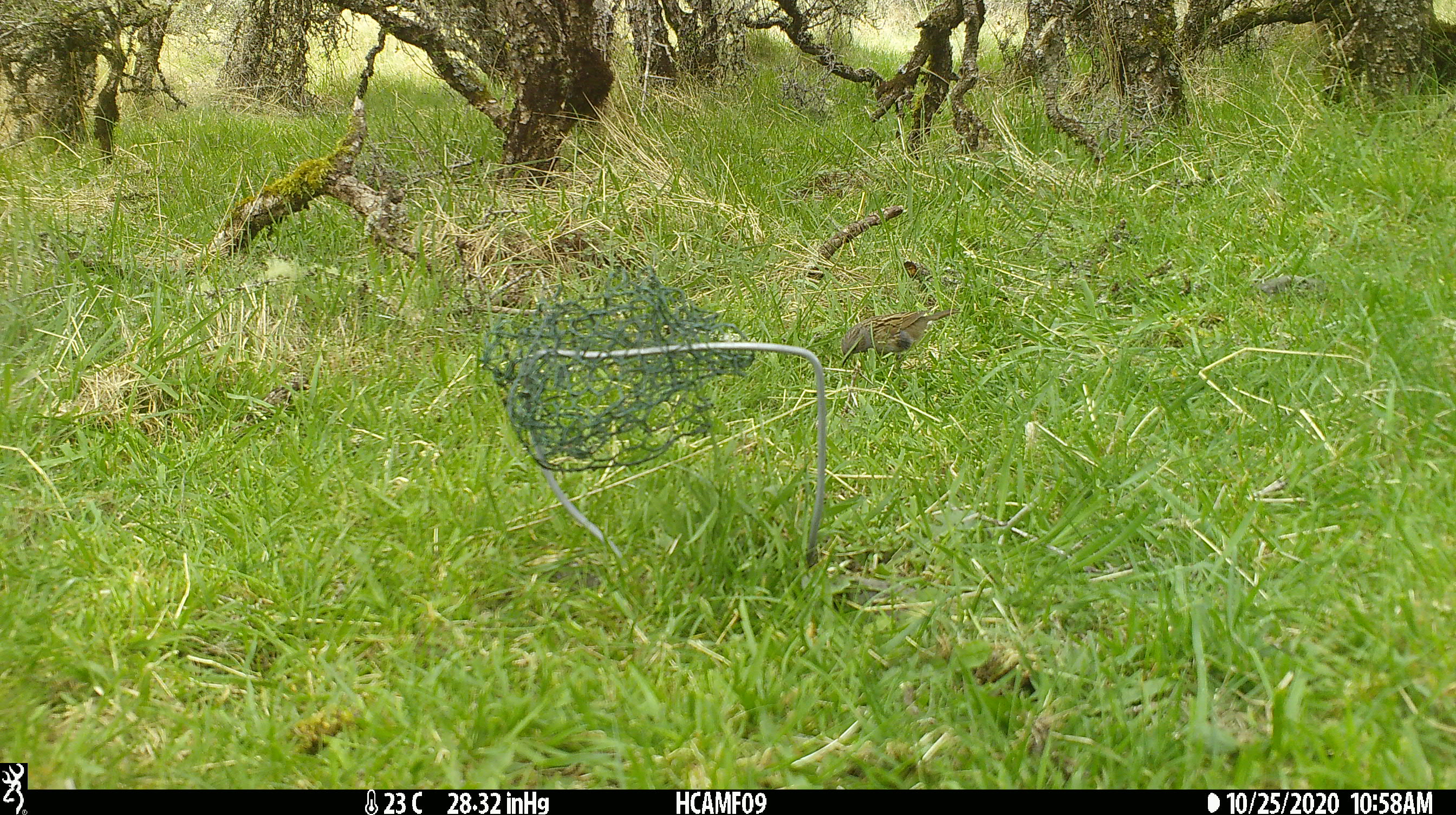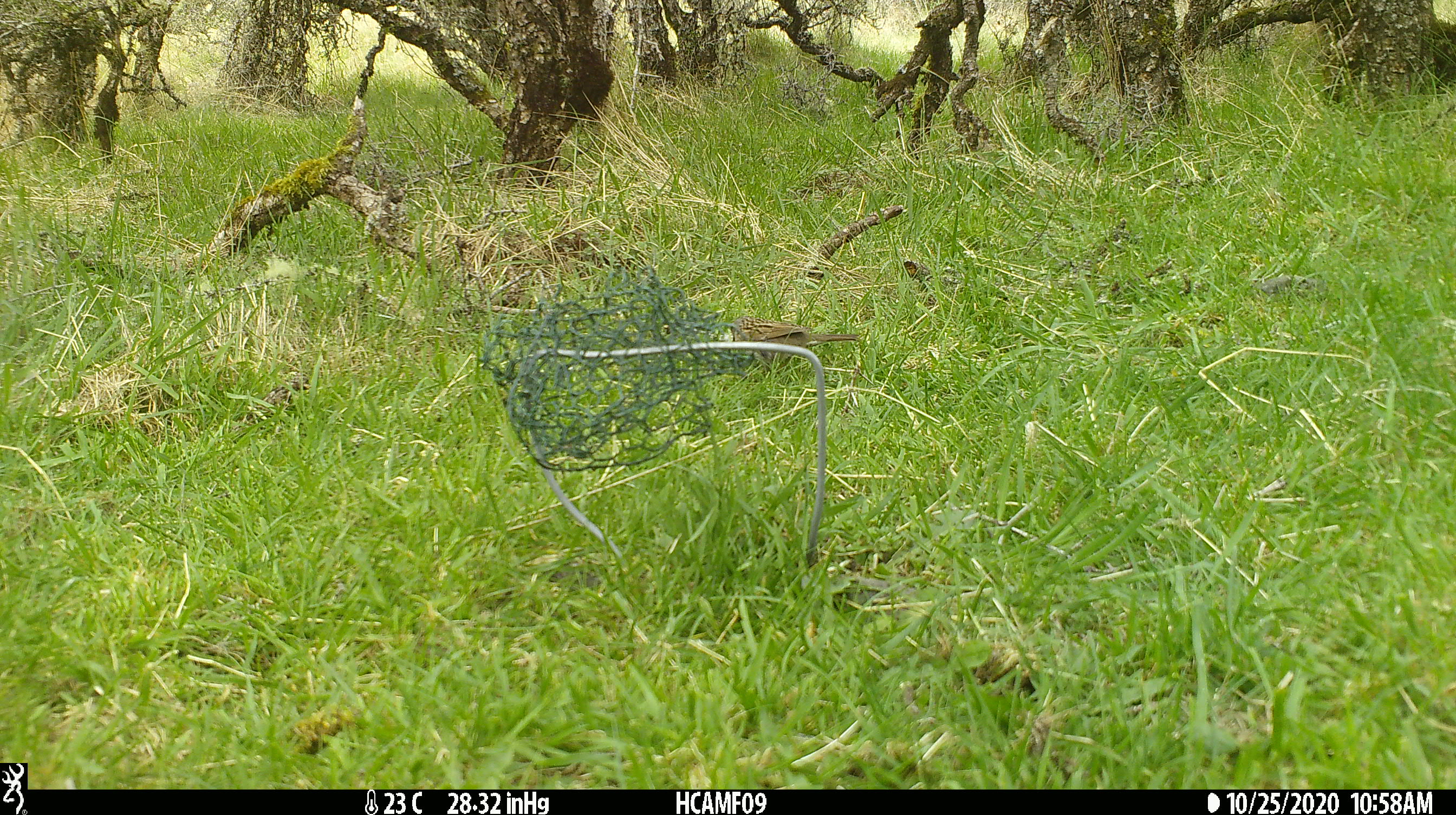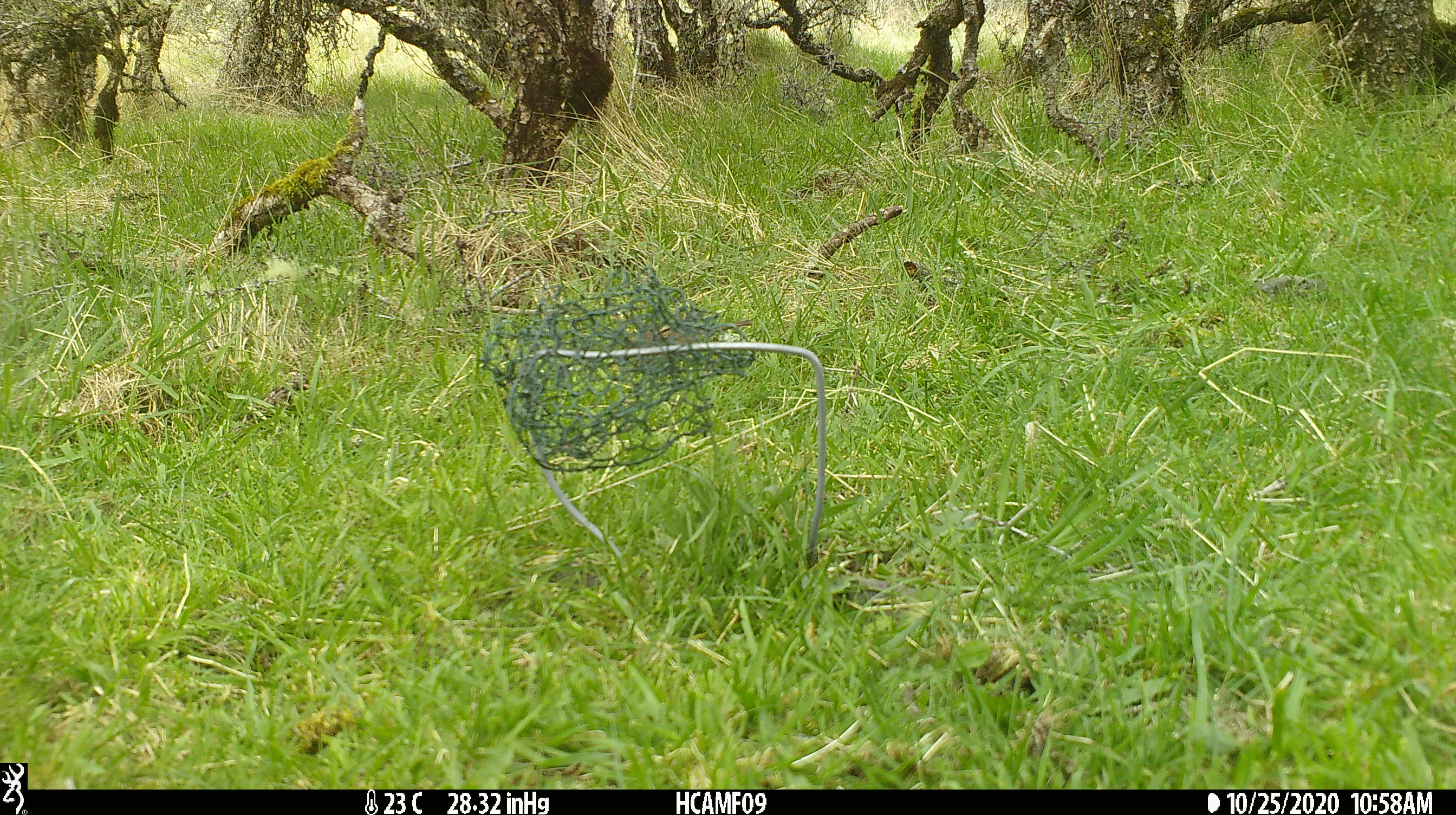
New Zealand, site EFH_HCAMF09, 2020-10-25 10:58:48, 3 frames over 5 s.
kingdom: Animalia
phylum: Chordata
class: Aves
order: Passeriformes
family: Prunellidae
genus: Prunella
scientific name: Prunella modularis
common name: dunnock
Dunnock (Prunella modularis).